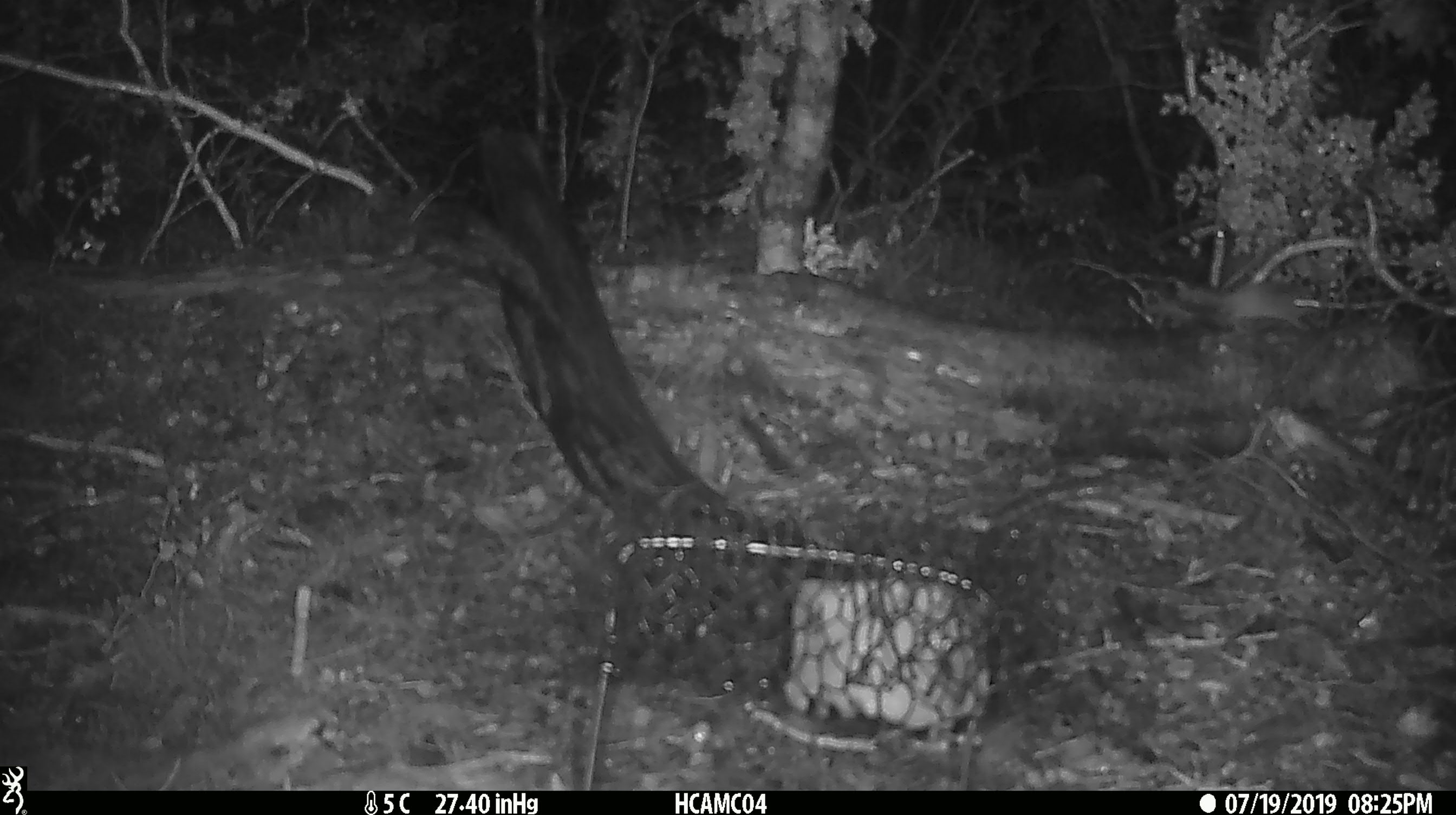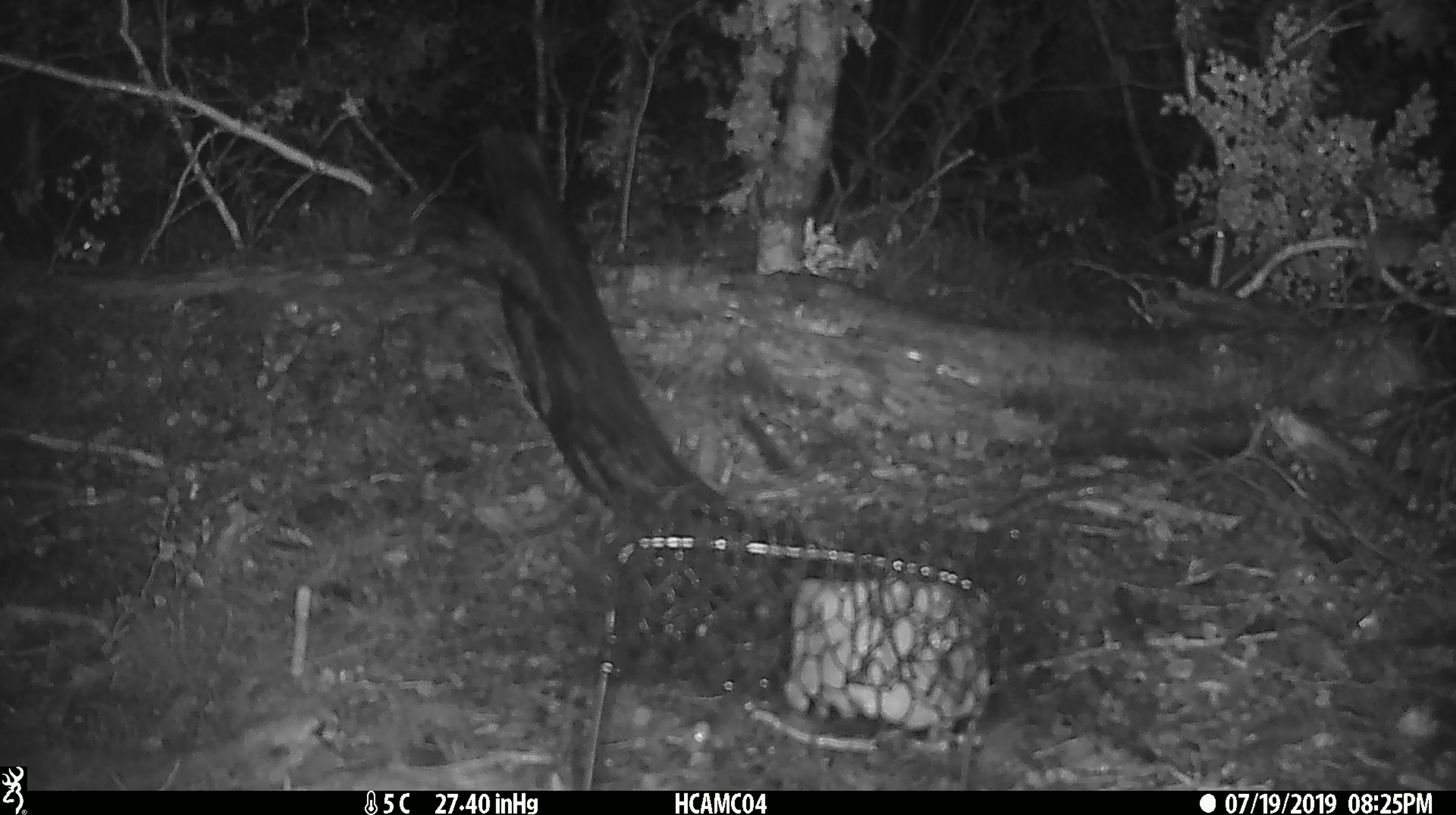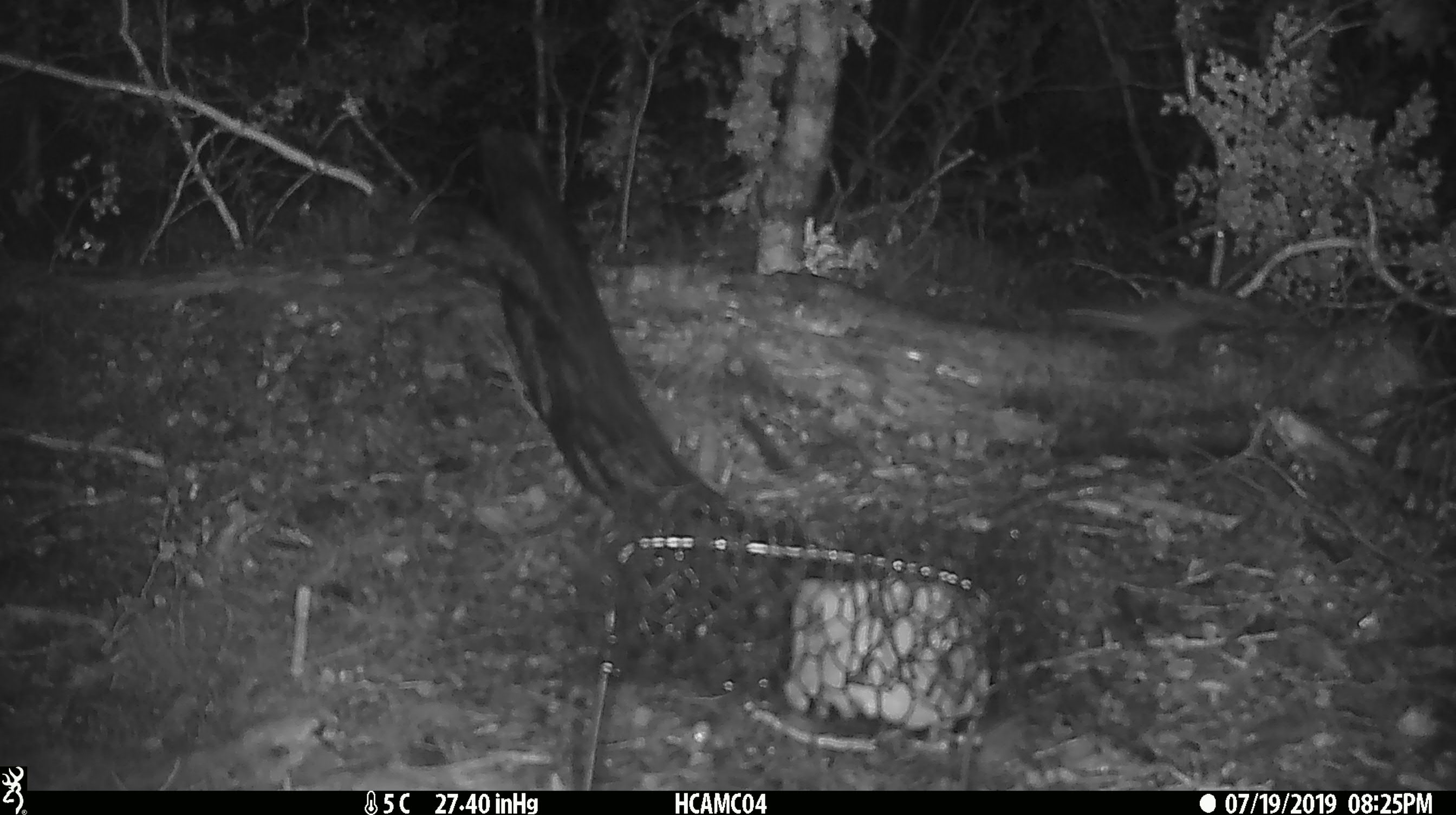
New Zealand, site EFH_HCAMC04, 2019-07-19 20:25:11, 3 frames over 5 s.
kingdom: Animalia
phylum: Chordata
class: Mammalia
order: Rodentia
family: Muridae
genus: Mus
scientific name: Mus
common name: mouse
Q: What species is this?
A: Mouse (Mus).